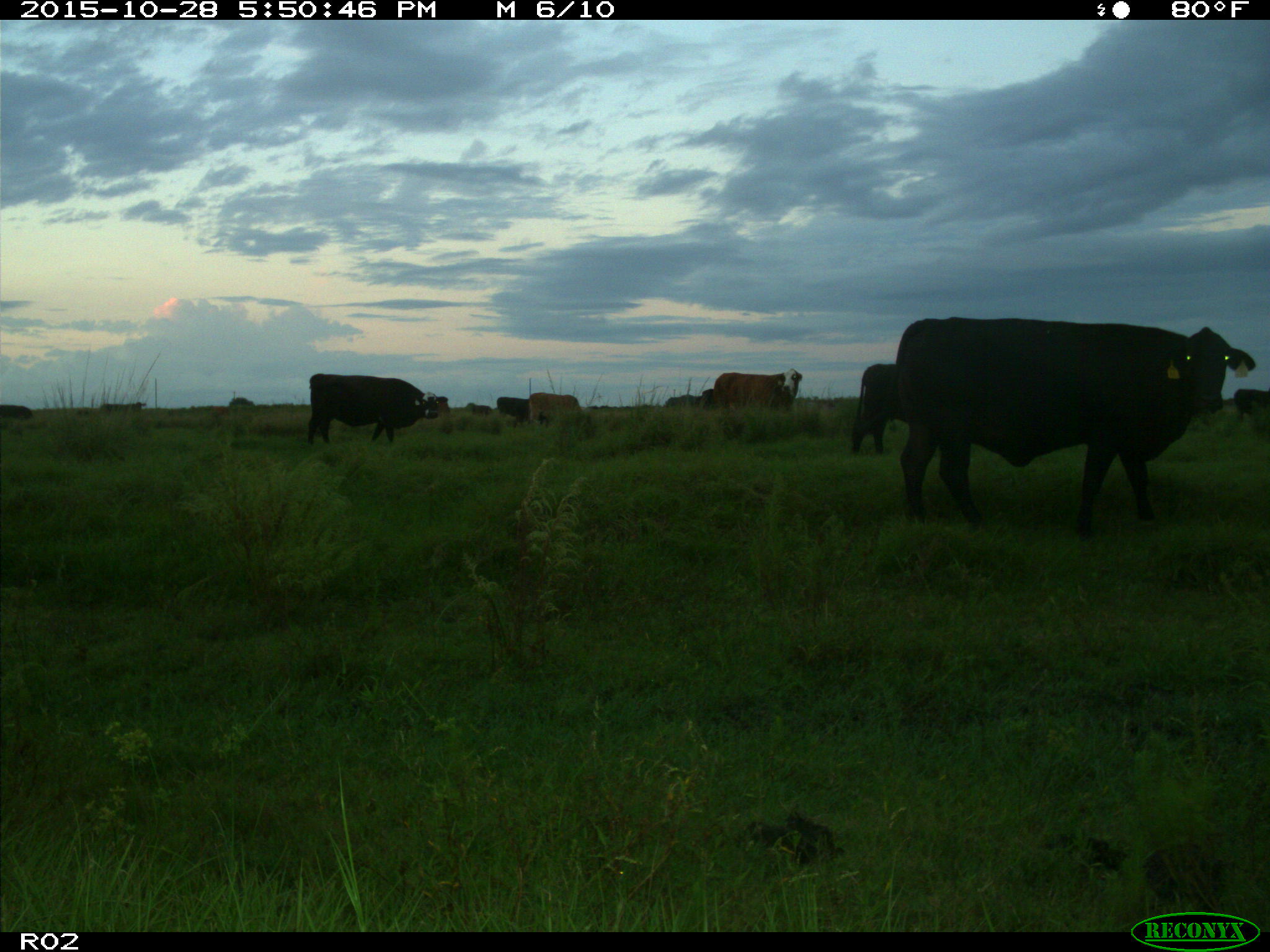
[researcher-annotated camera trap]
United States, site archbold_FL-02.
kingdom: Animalia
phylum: Chordata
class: Mammalia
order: Artiodactyla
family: Bovidae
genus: Bos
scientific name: Bos taurus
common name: domestic cow